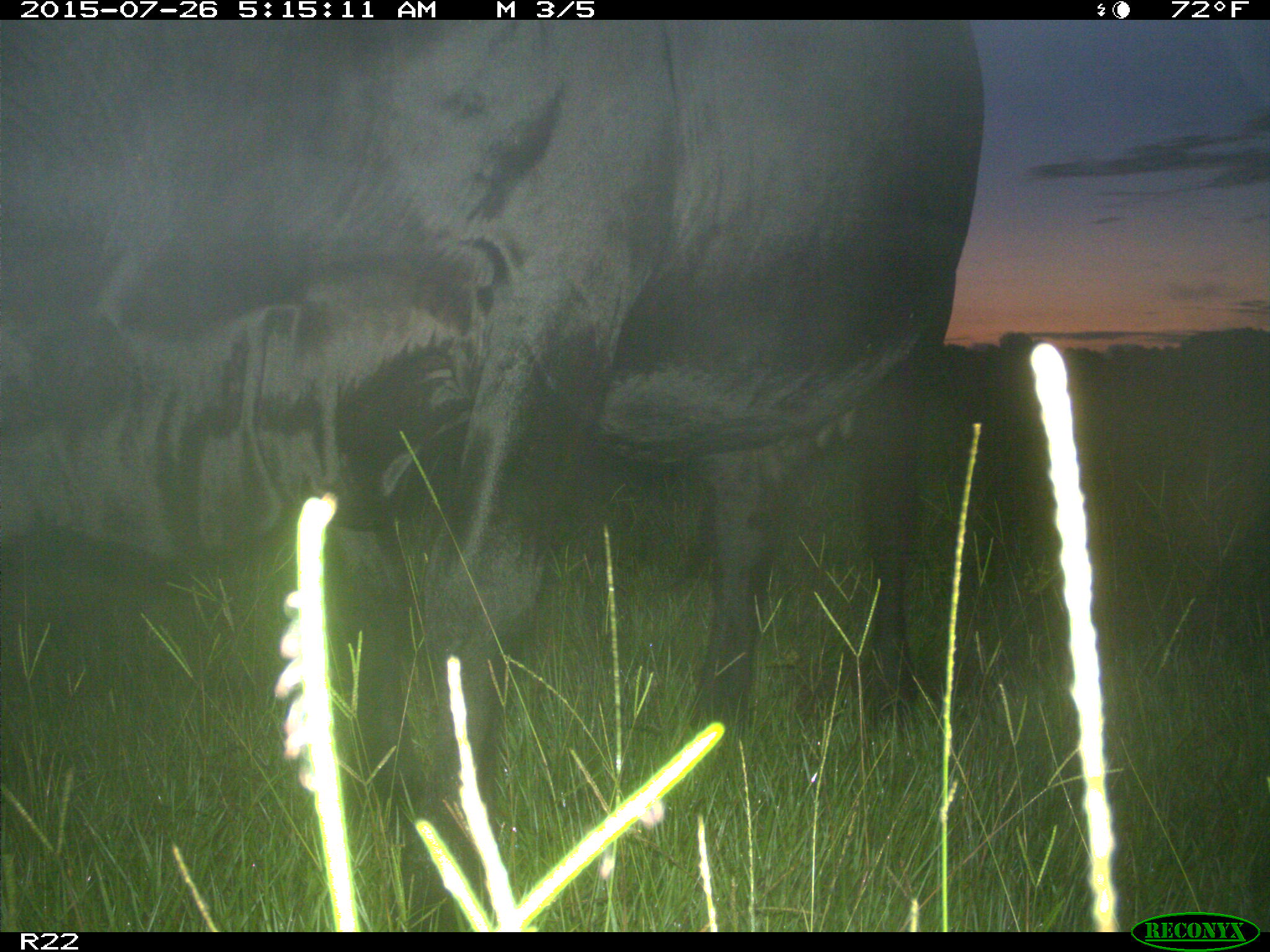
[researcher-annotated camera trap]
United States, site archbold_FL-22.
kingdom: Animalia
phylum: Chordata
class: Mammalia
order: Artiodactyla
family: Bovidae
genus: Bos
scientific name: Bos taurus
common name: domestic cow